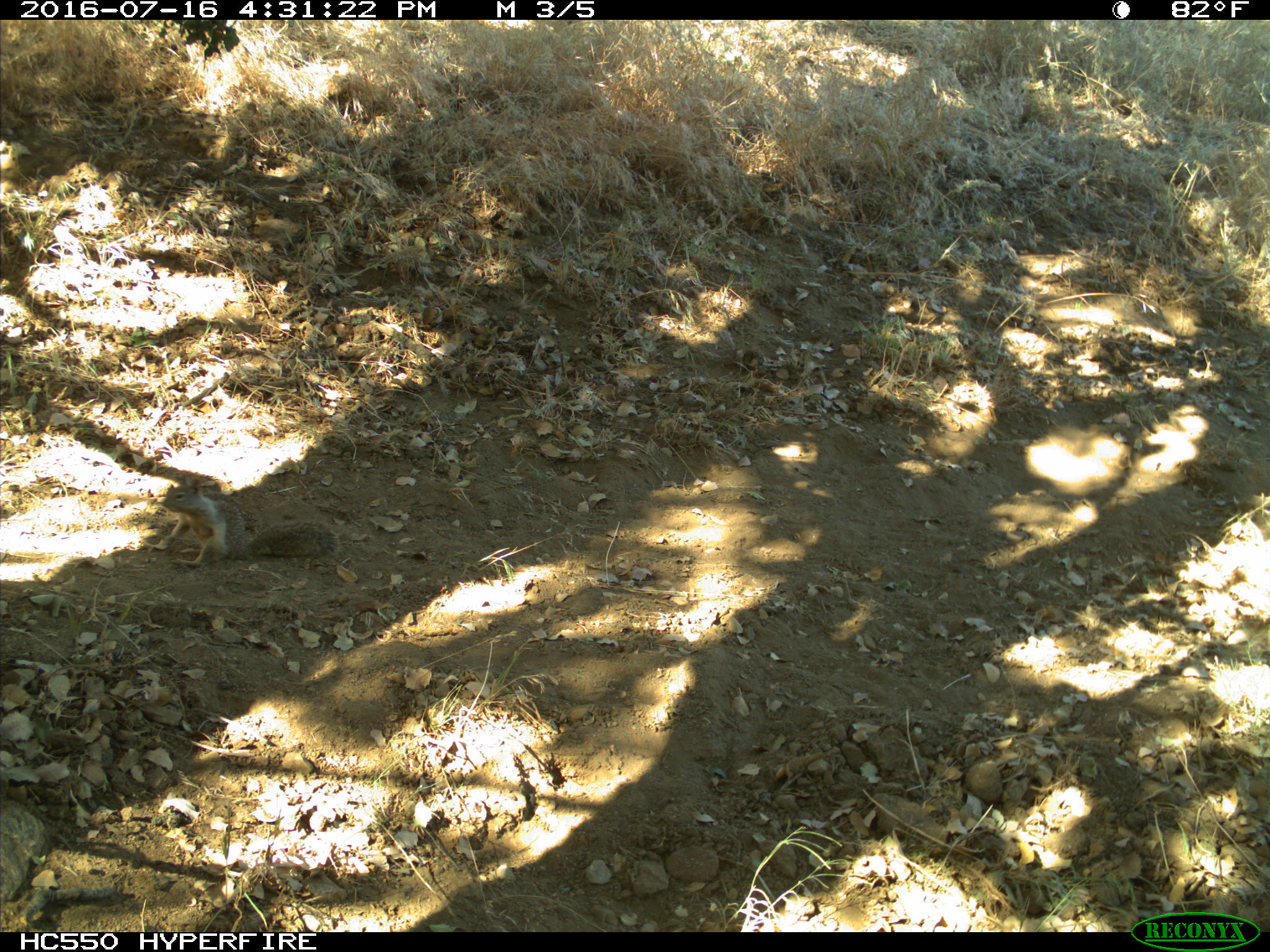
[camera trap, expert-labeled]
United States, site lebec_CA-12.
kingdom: Animalia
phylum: Chordata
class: Mammalia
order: Rodentia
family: Sciuridae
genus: Otospermophilus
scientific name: Otospermophilus beecheyi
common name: california ground squirrel